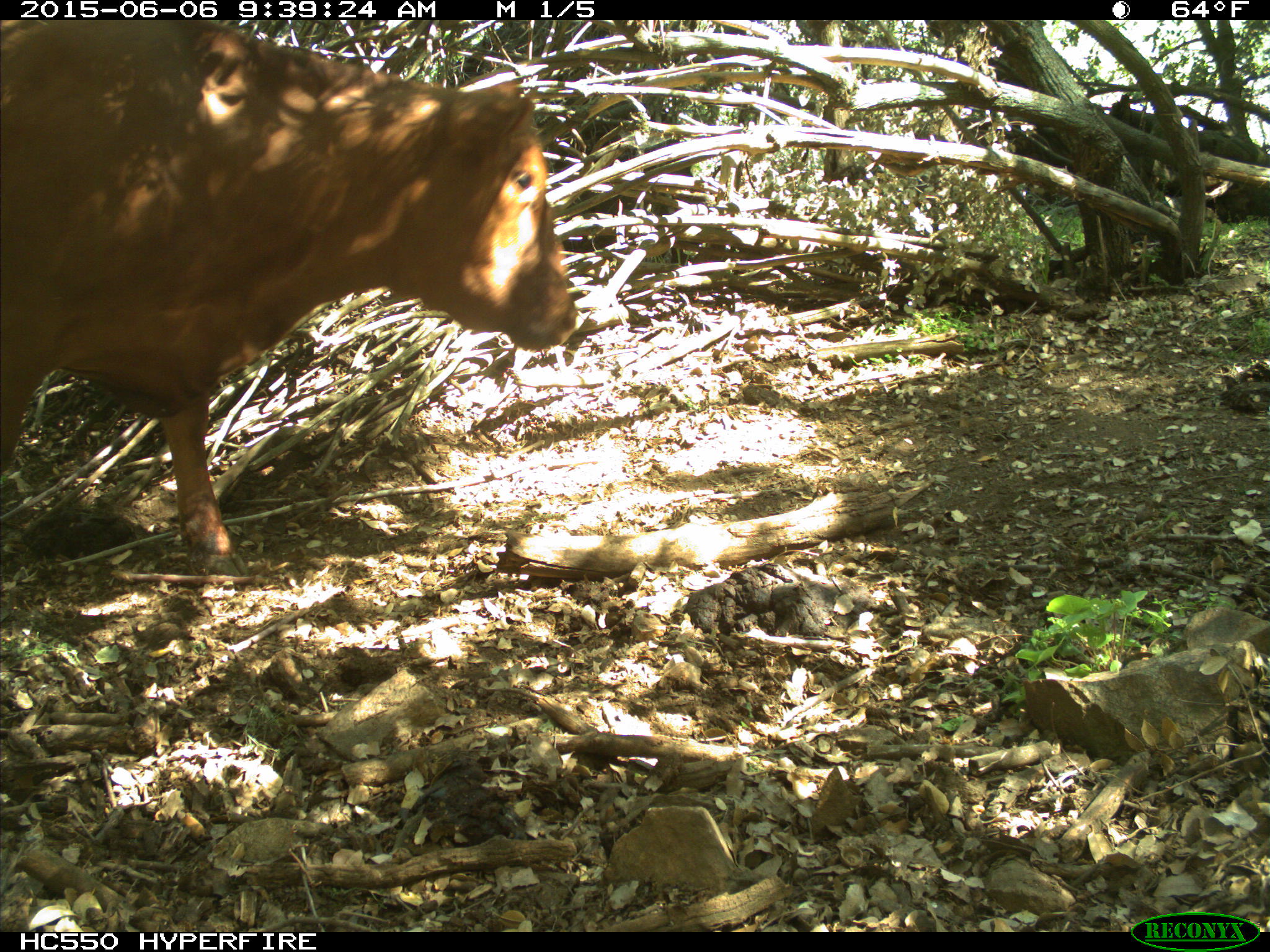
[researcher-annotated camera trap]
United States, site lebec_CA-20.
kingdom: Animalia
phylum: Chordata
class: Mammalia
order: Artiodactyla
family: Bovidae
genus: Bos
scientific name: Bos taurus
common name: domestic cow